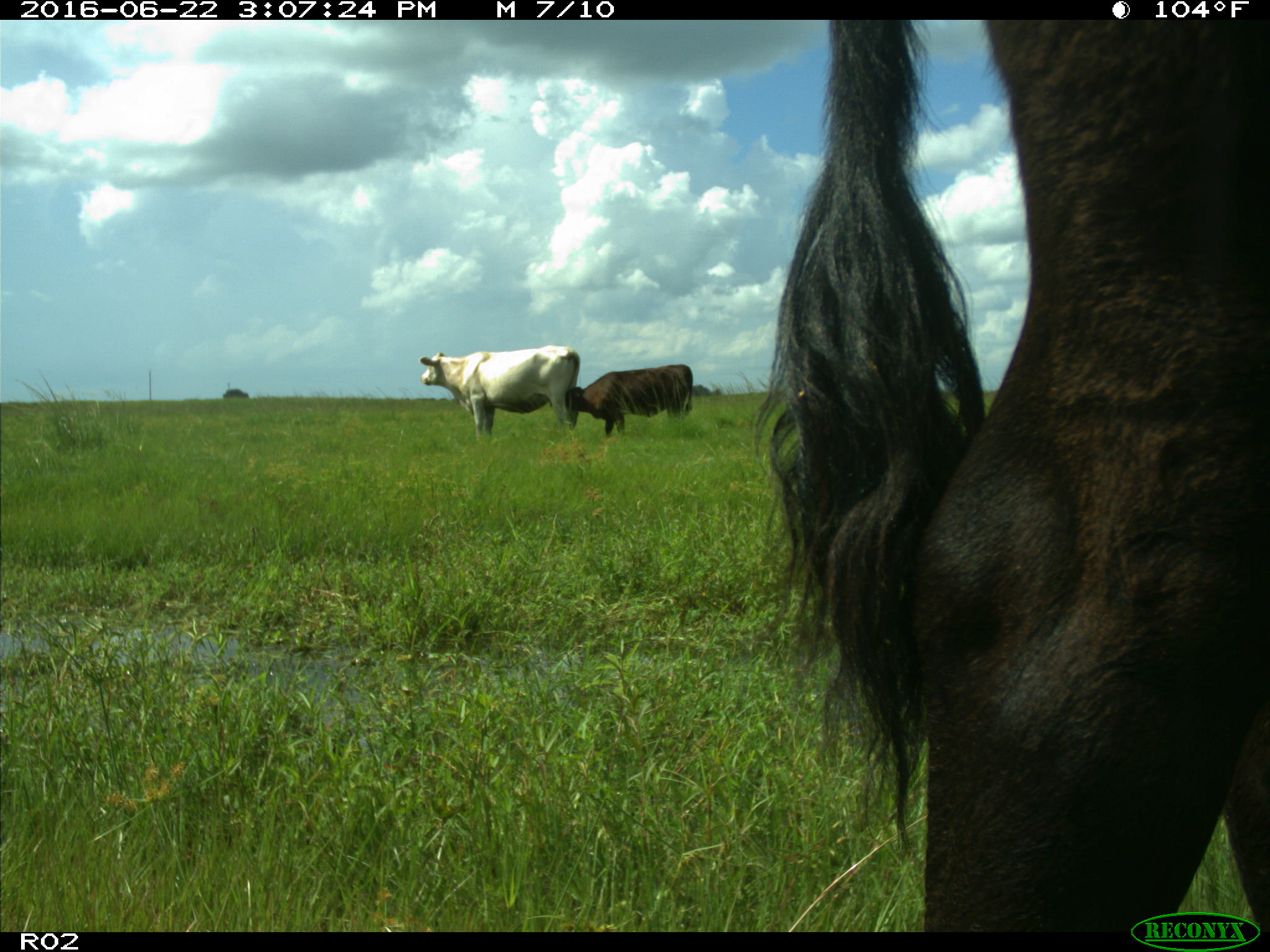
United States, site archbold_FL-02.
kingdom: Animalia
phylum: Chordata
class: Mammalia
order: Artiodactyla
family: Bovidae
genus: Bos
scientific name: Bos taurus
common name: domestic cow